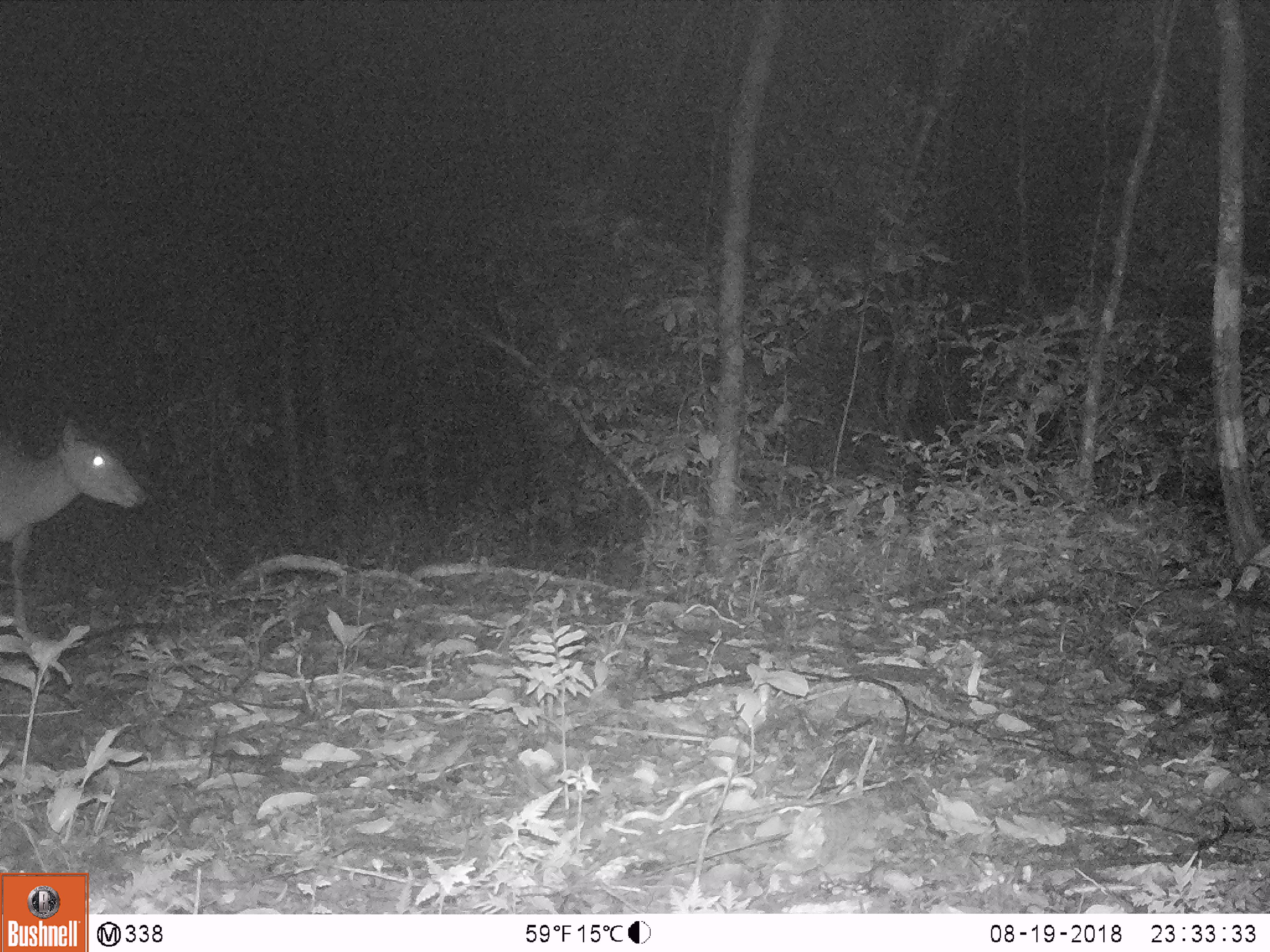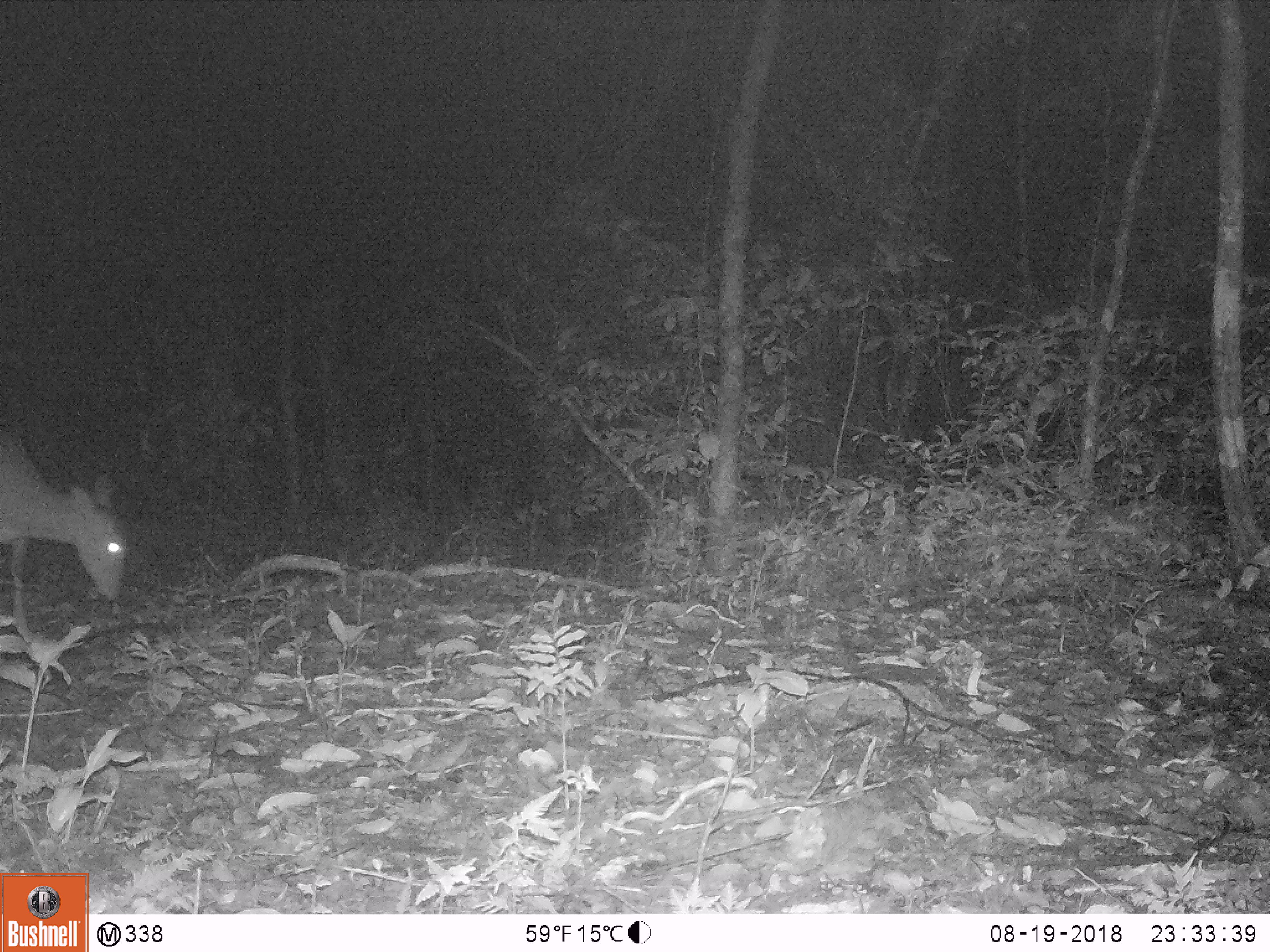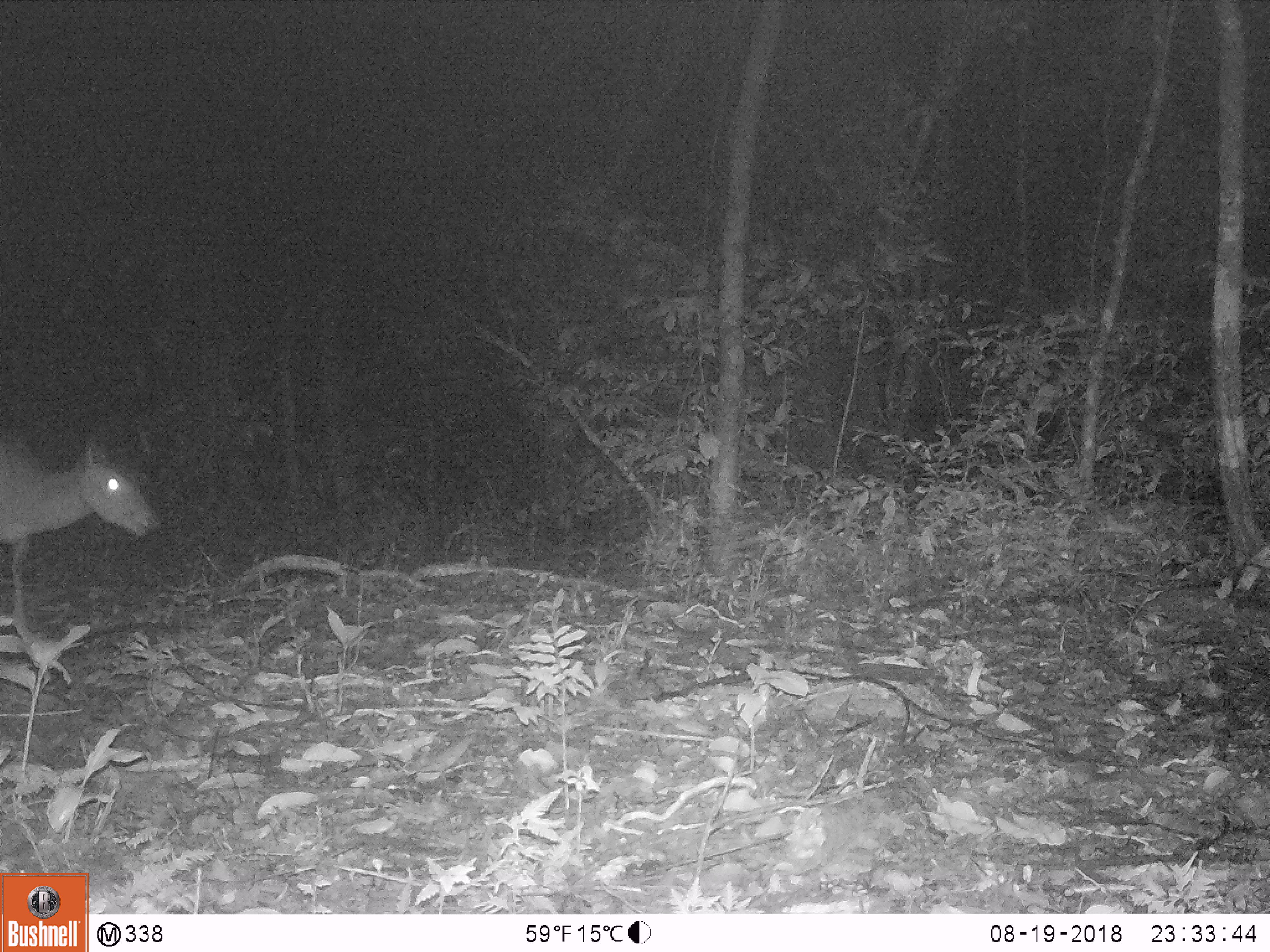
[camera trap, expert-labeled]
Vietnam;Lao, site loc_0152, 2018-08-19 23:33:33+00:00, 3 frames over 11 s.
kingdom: Animalia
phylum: Chordata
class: Mammalia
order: Artiodactyla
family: Cervidae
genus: Muntiacus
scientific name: Muntiacus vuquangensis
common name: large-antlered muntjac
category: large antlered muntjac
Large antlered muntjac (large-antlered muntjac) (Muntiacus vuquangensis). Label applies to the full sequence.